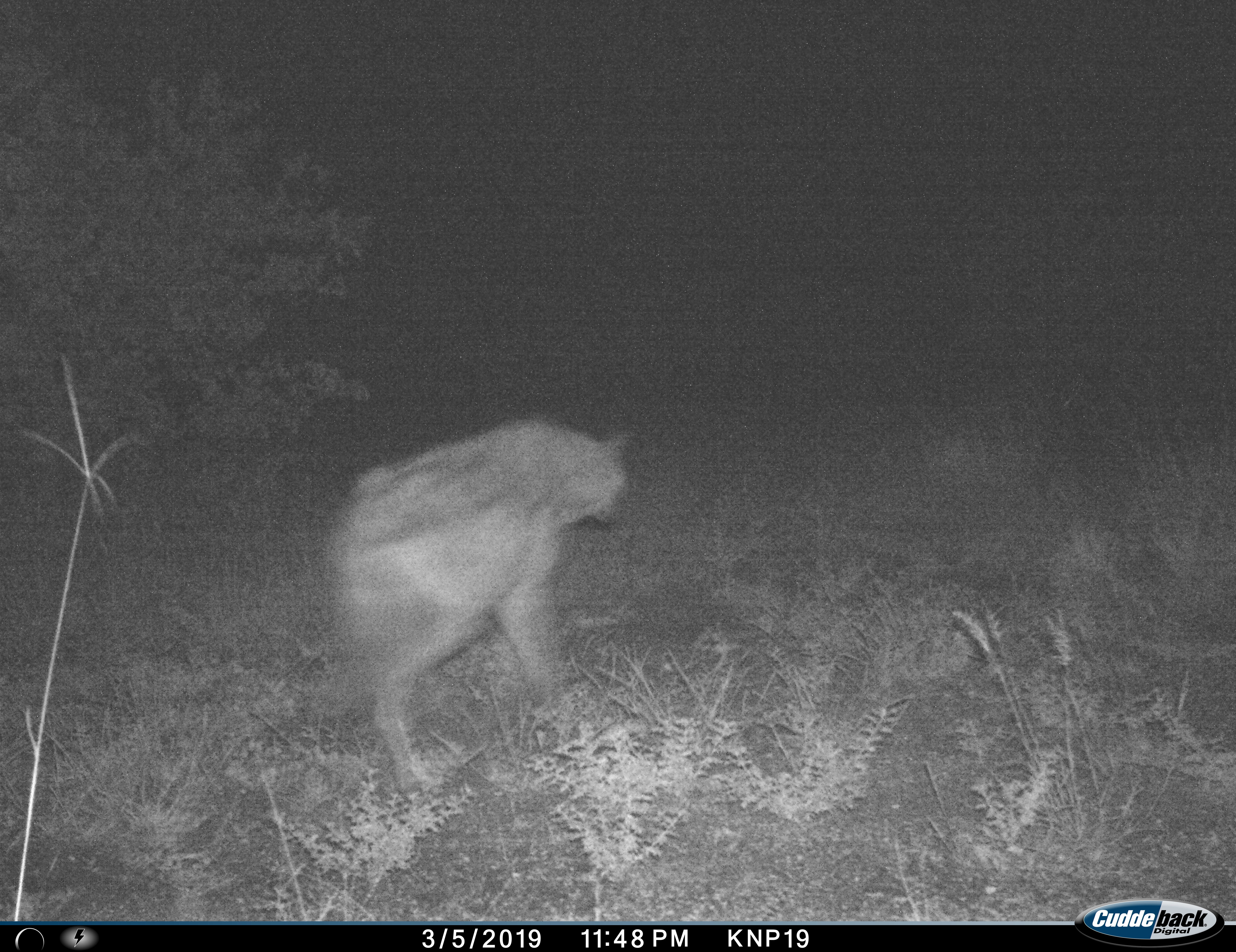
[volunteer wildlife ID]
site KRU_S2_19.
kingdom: Animalia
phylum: Chordata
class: Mammalia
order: Carnivora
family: Hyaenidae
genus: Crocuta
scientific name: Crocuta crocuta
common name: spotted hyena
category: hyenaspotted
Hyenaspotted (spotted hyena) (Crocuta crocuta), count 1. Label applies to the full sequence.